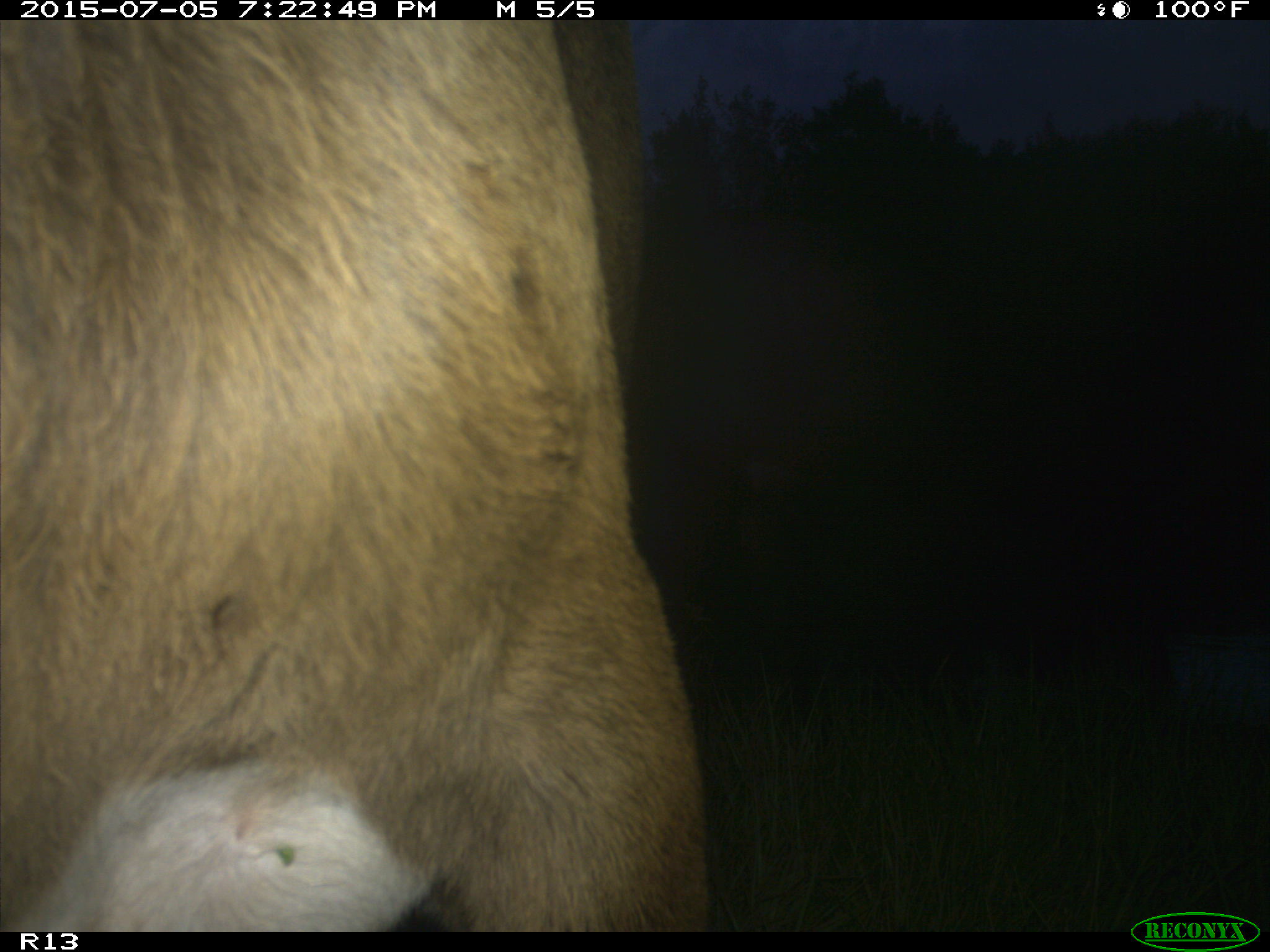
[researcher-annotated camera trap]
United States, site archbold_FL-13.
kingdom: Animalia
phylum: Chordata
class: Mammalia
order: Artiodactyla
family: Bovidae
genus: Bos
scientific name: Bos taurus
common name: domestic cow